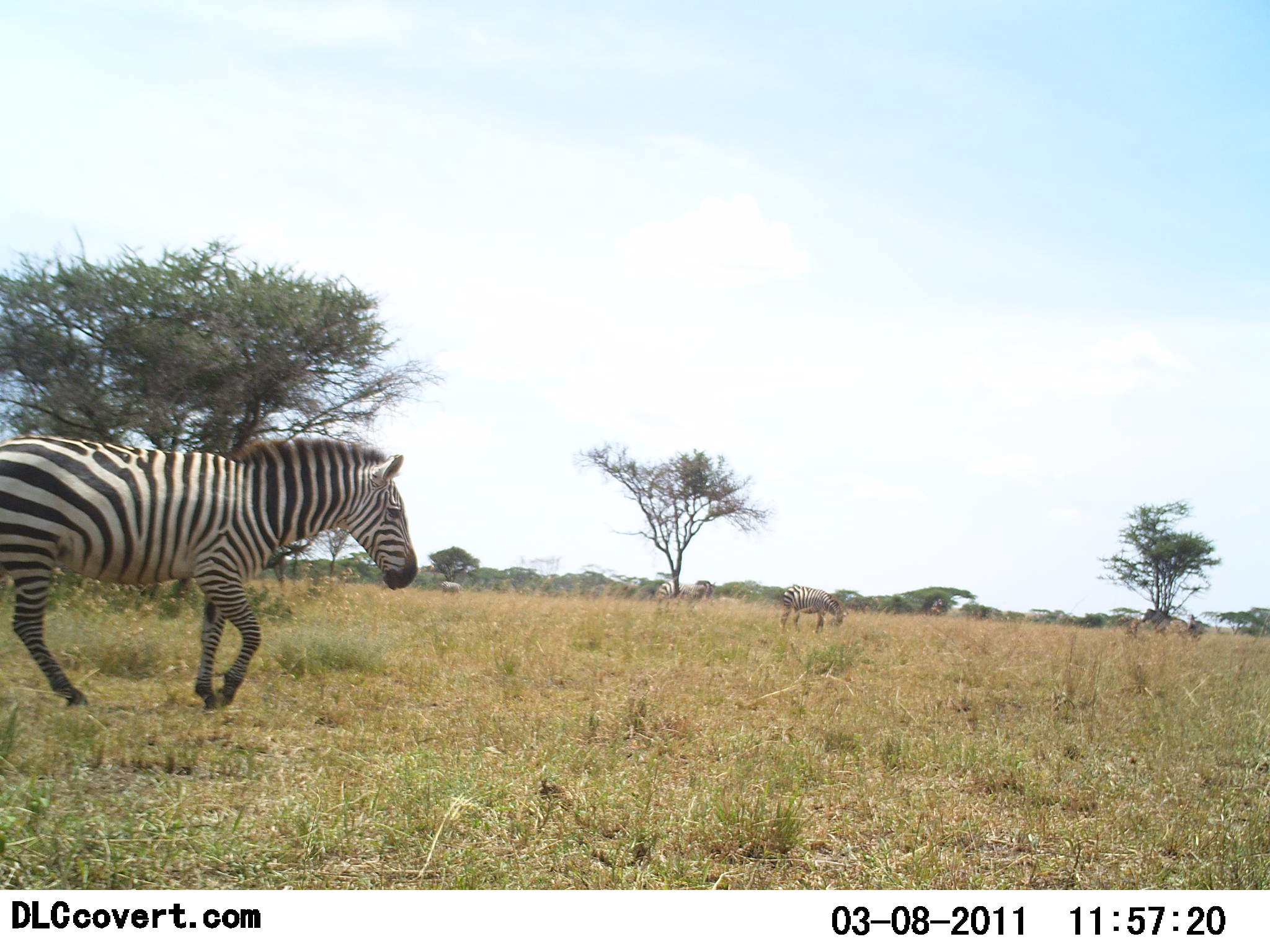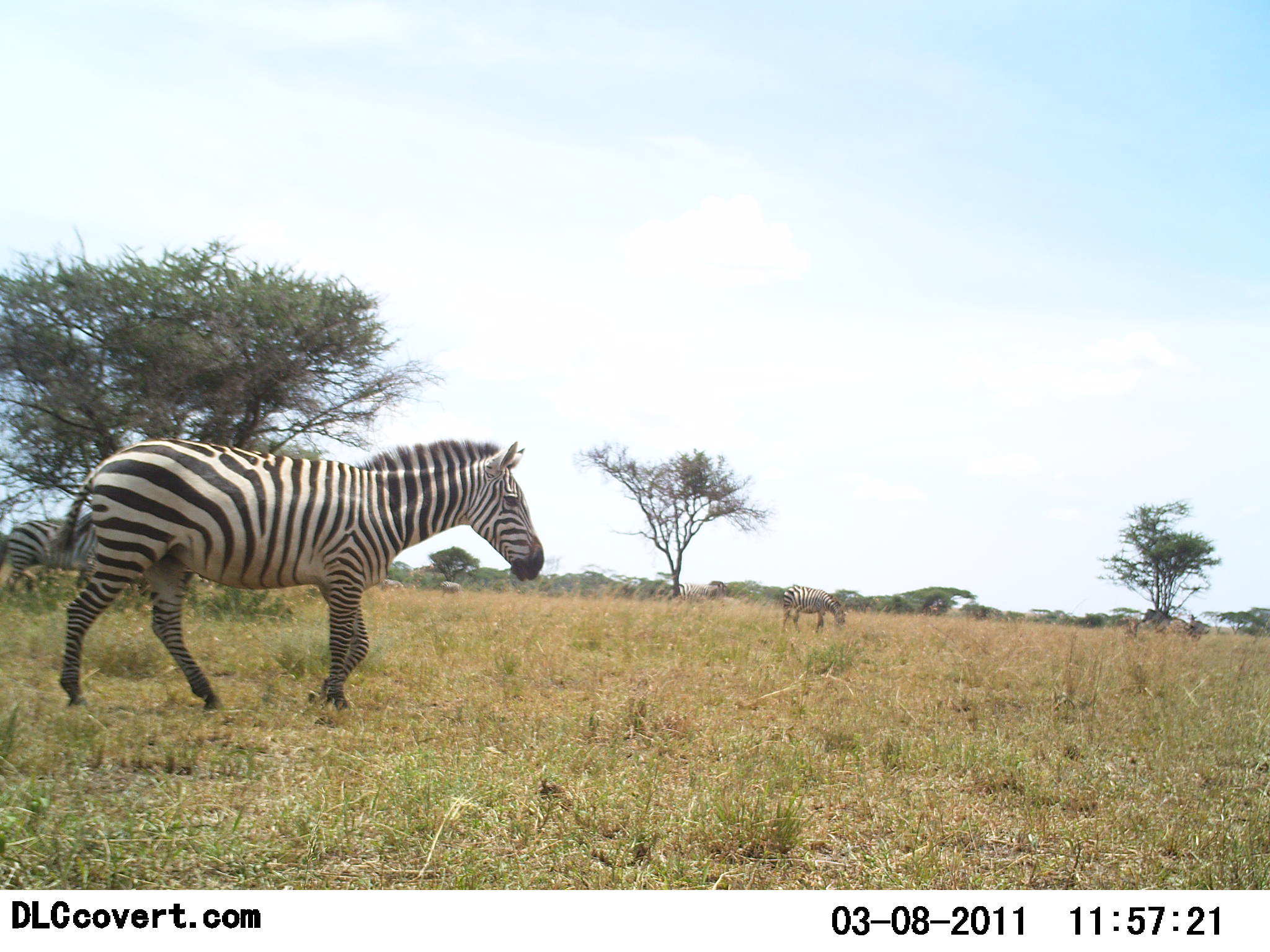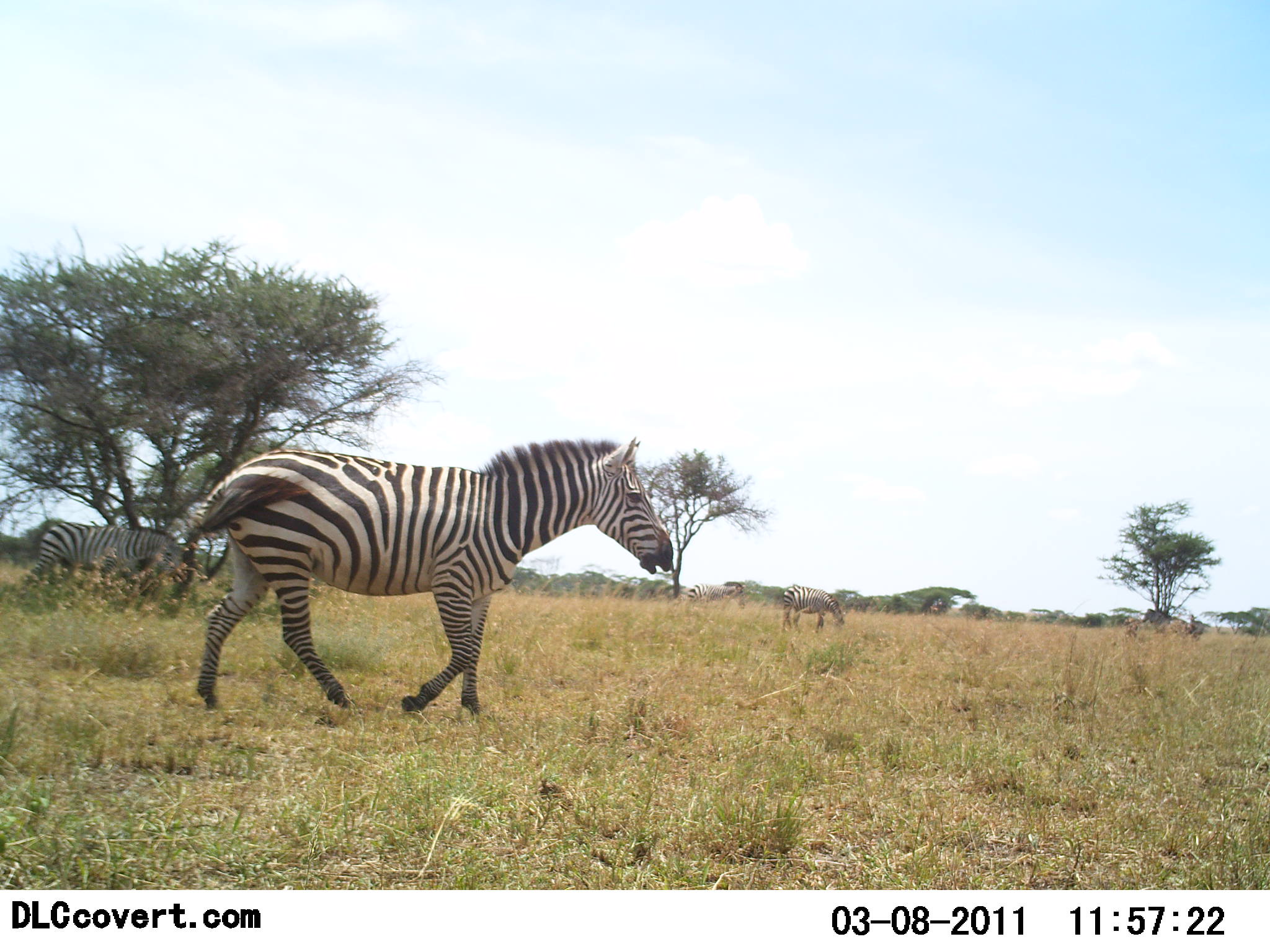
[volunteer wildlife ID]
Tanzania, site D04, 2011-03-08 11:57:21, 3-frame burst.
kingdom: Animalia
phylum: Chordata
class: Mammalia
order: Perissodactyla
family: Equidae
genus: Equus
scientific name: Equus quagga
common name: plains zebra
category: zebra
Zebra (plains zebra) (Equus quagga), count 4. Behavior (volunteer vote fractions): standing 38%, resting 0%, moving 100%, interacting 0%. Young present (vote fraction): 0%. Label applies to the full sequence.